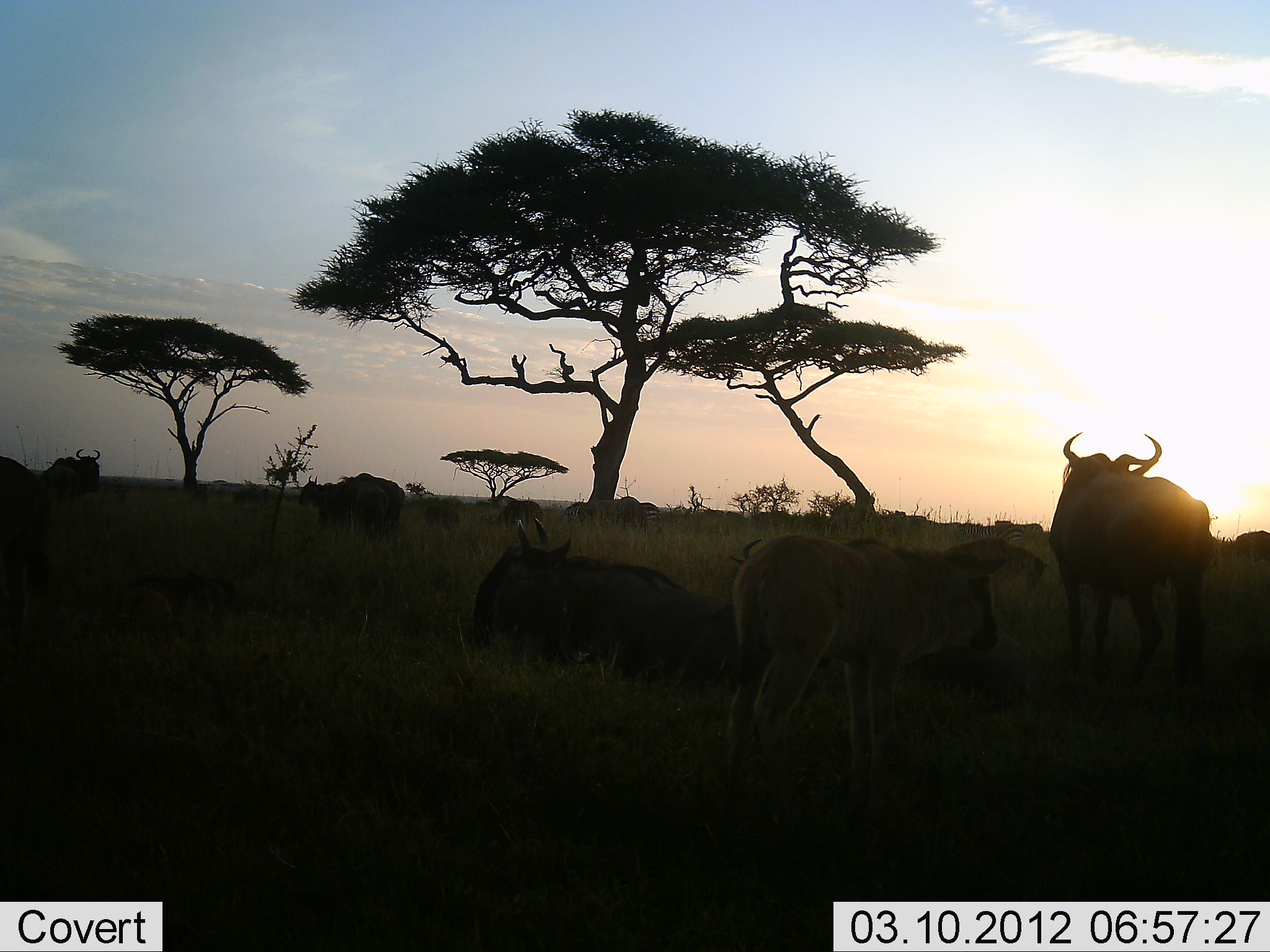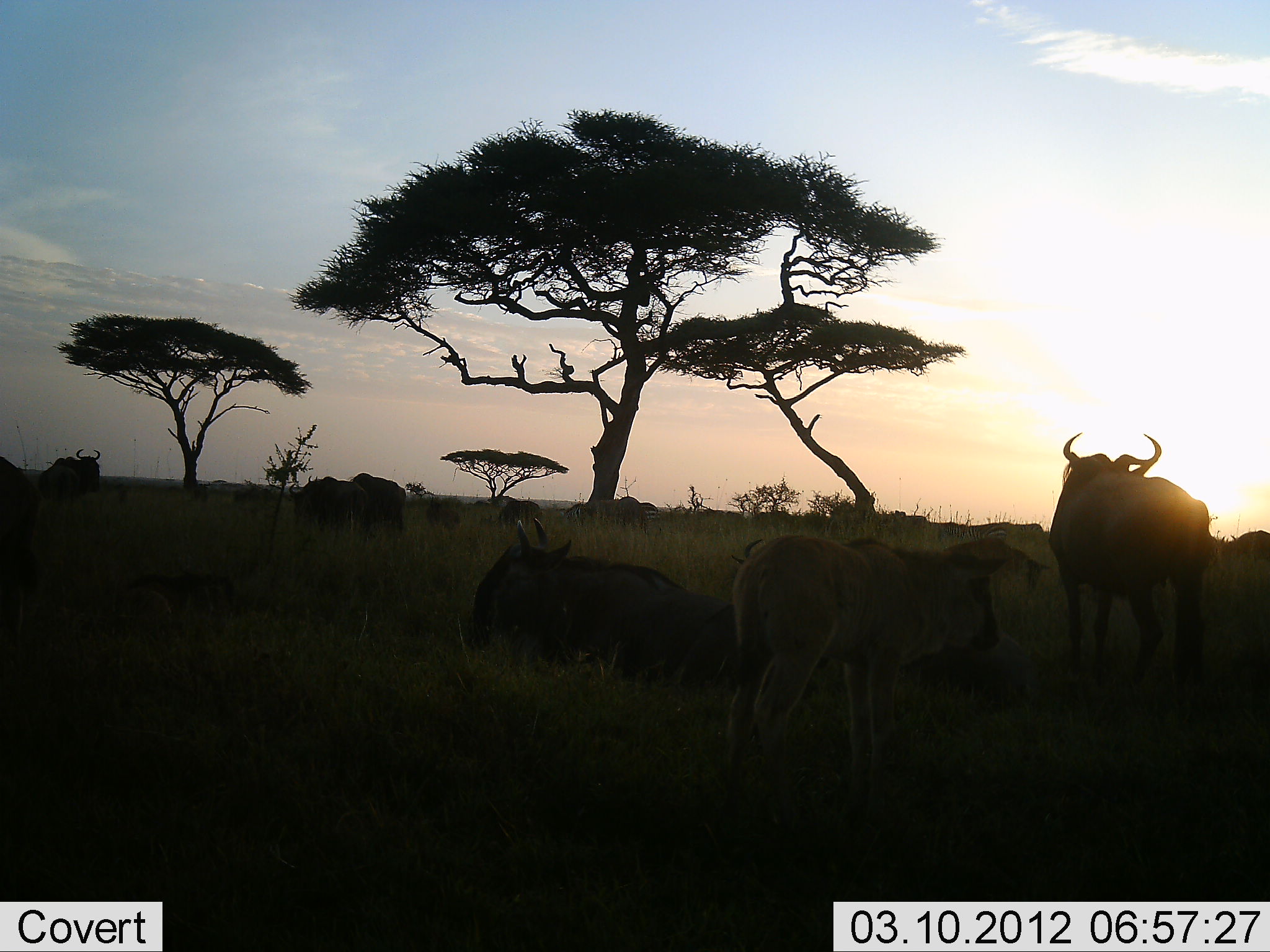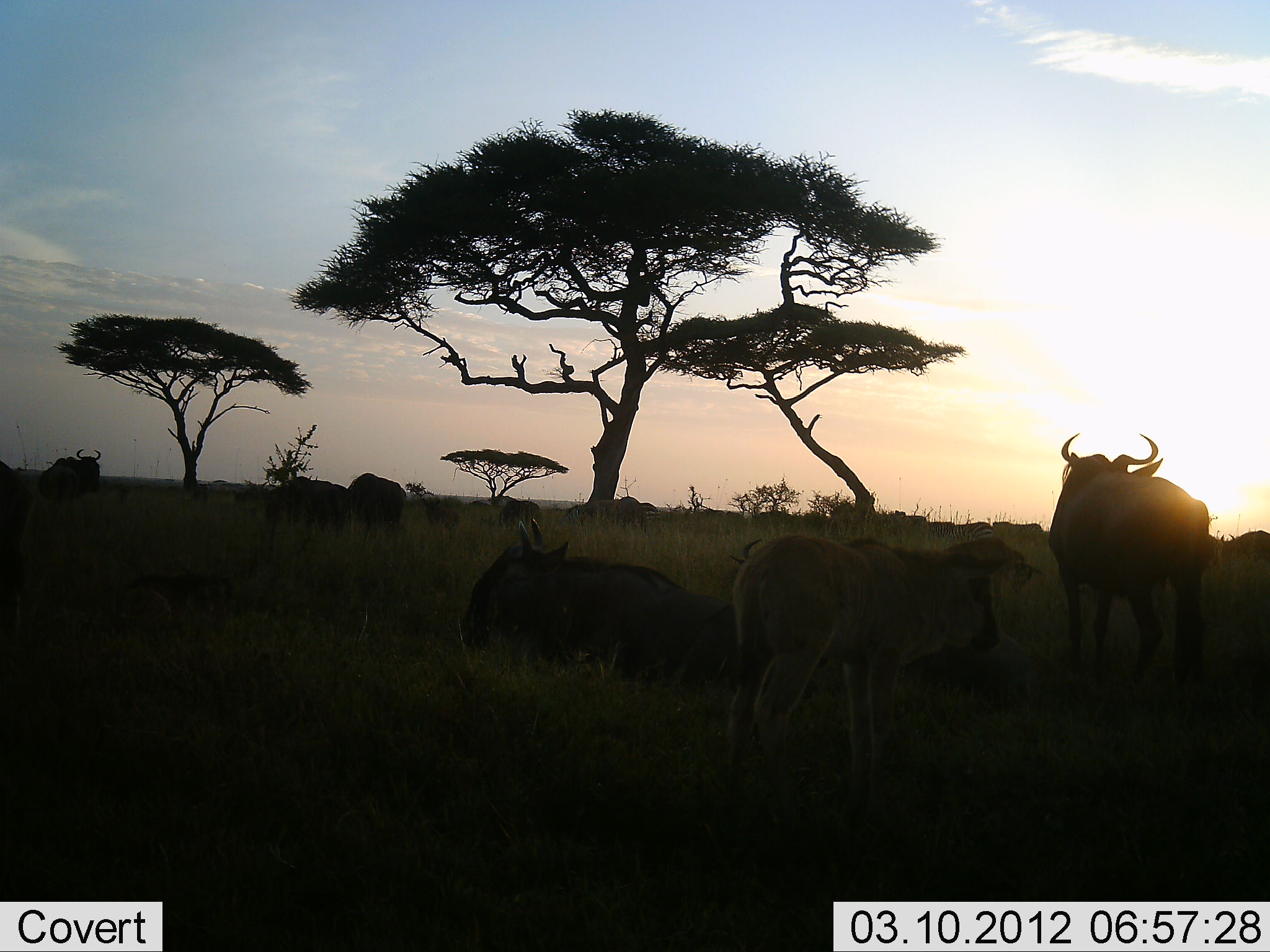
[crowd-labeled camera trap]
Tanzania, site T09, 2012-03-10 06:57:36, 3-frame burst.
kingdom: Animalia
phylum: Chordata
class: Mammalia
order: Artiodactyla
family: Bovidae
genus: Connochaetes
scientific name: Connochaetes taurinus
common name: blue wildebeest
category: wildebeest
Wildebeest (blue wildebeest) (Connochaetes taurinus), count 11-50. Behavior (volunteer vote fractions): standing 80%, resting 100%, moving 20%, interacting 5%. Young present (vote fraction): 60%. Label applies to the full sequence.